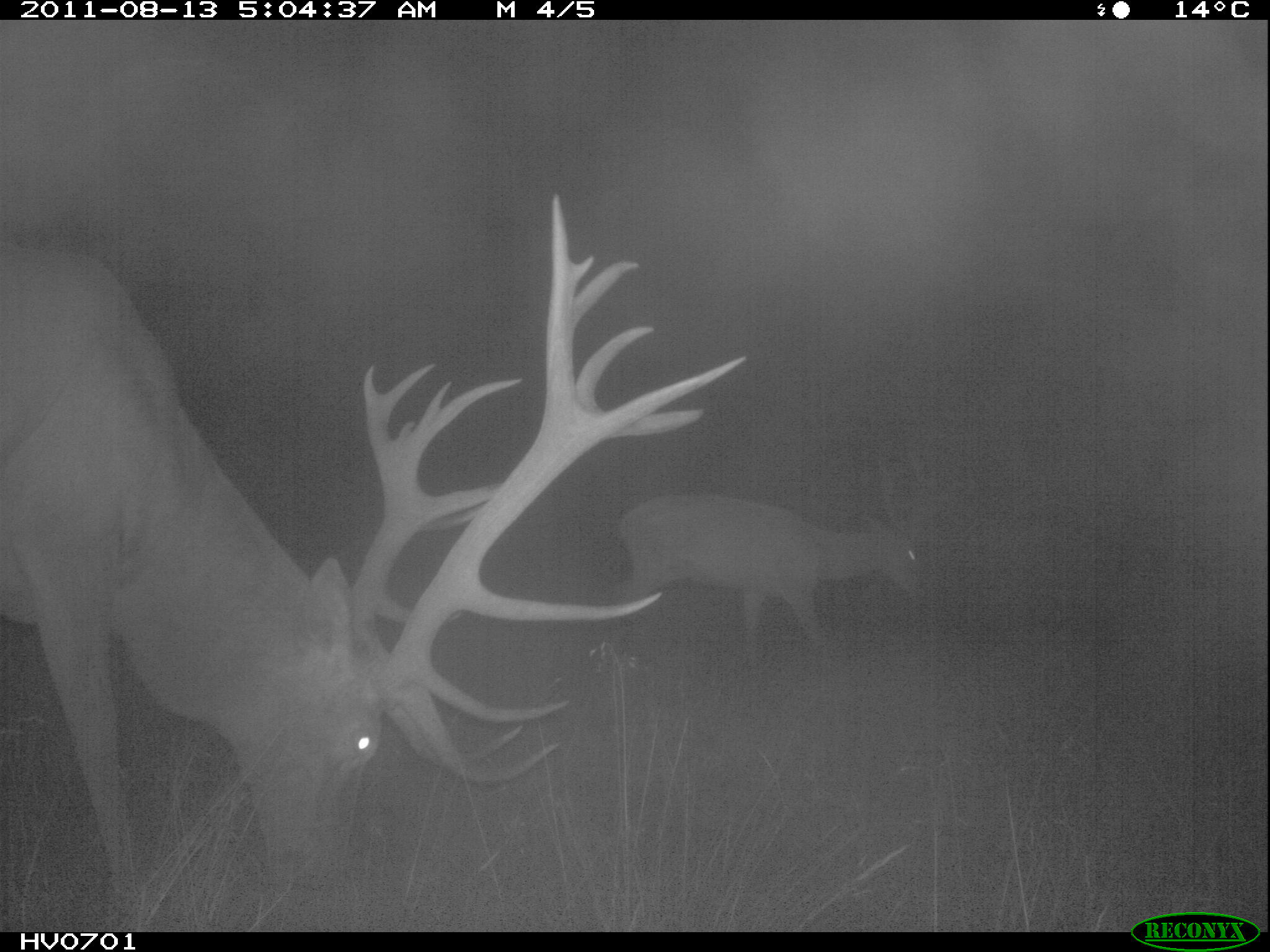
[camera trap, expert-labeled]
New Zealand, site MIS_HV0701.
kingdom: Animalia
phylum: Chordata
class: Mammalia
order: Artiodactyla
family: Cervidae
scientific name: Cervidae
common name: deer